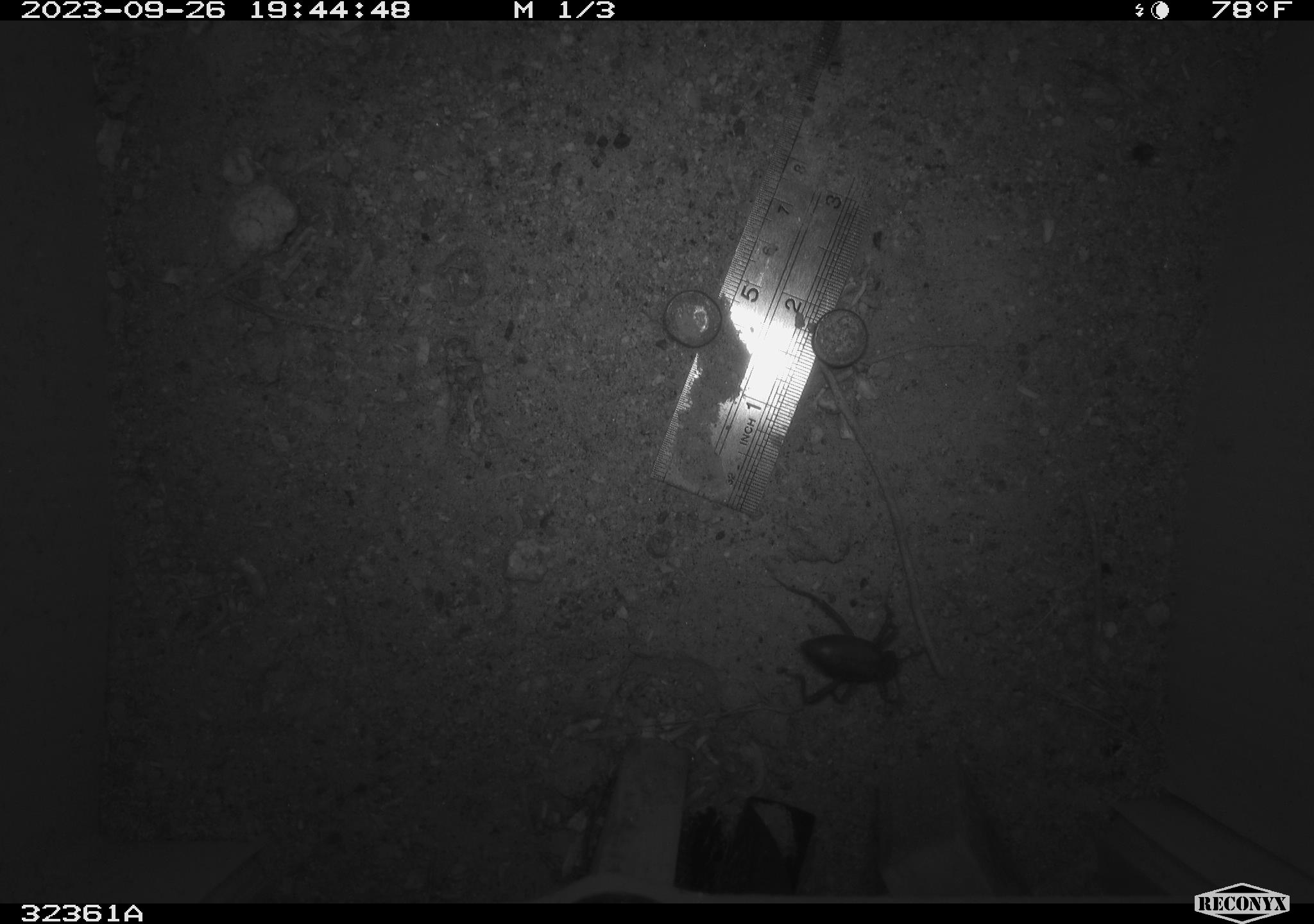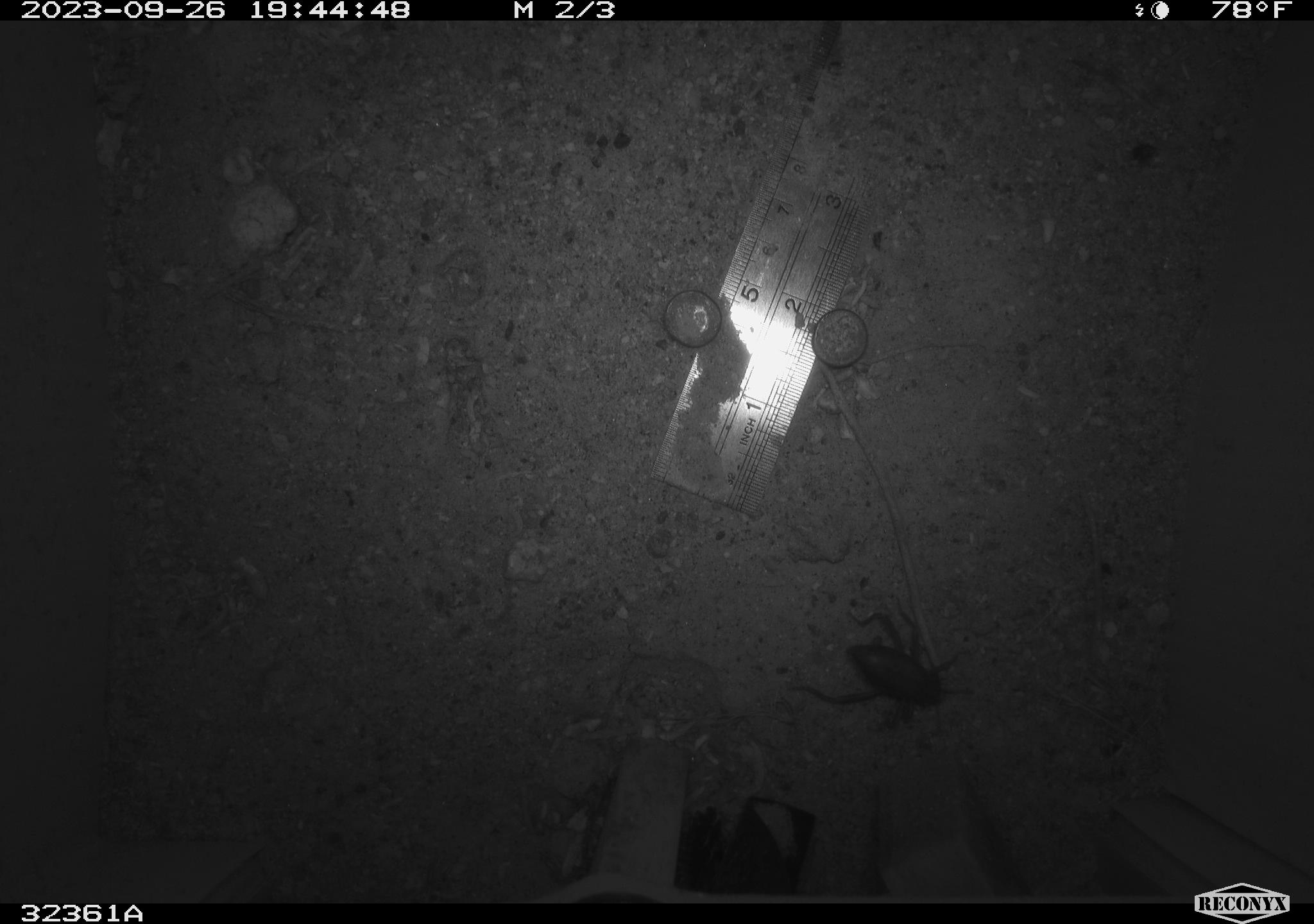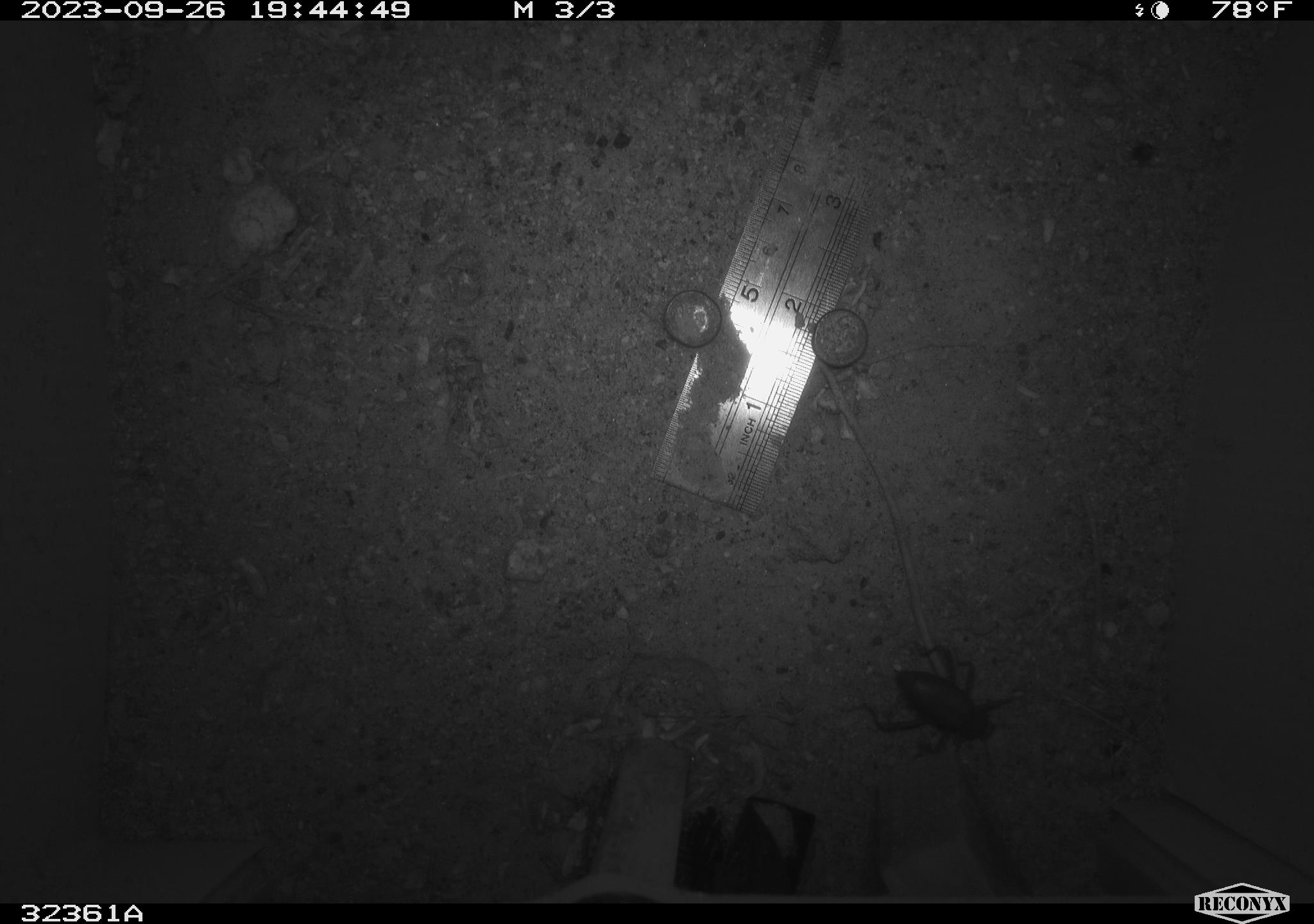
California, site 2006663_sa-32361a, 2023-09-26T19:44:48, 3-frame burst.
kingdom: Animalia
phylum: Arthropoda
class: Insecta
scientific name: Insecta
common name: insect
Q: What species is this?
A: Insect (Insecta).